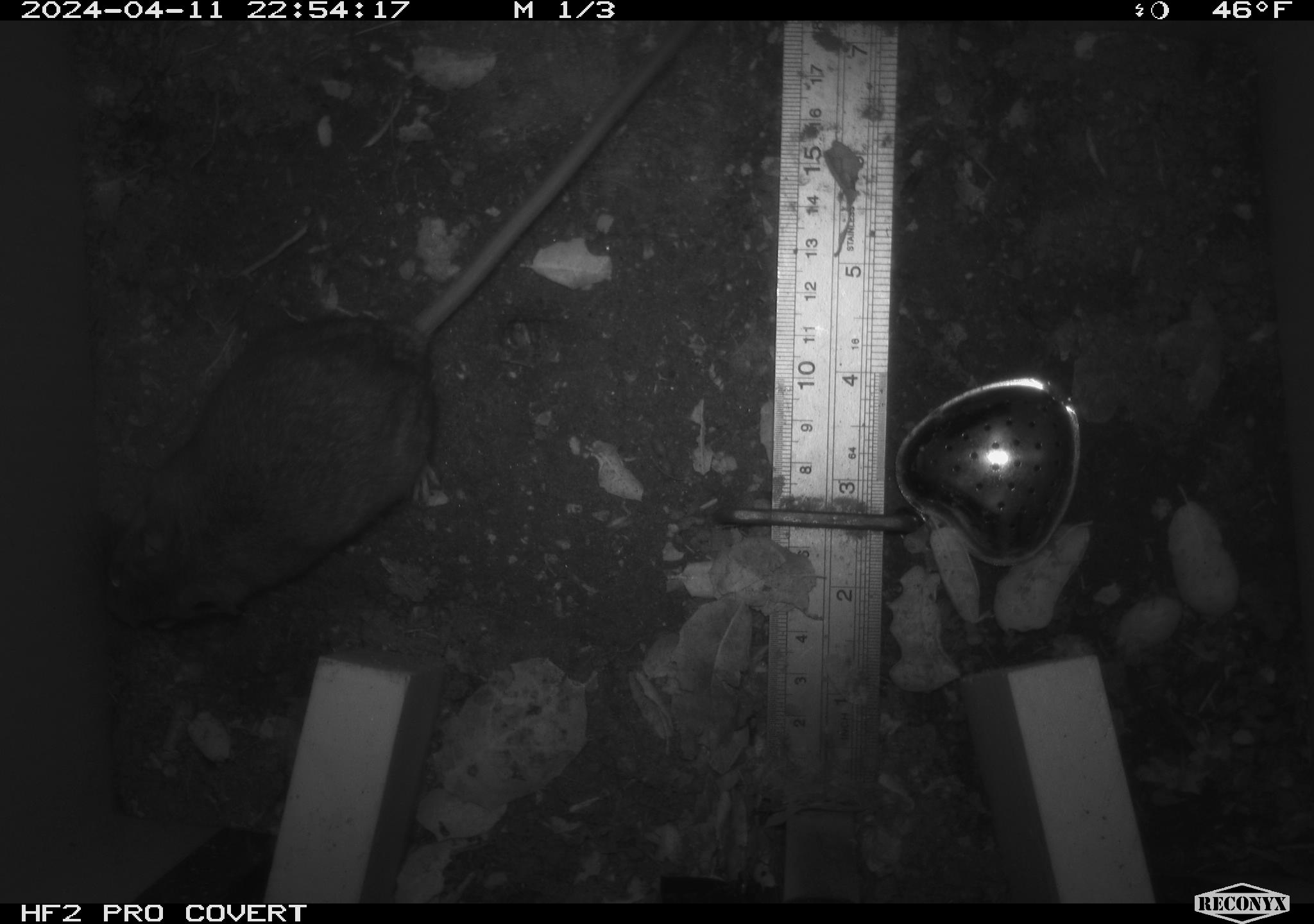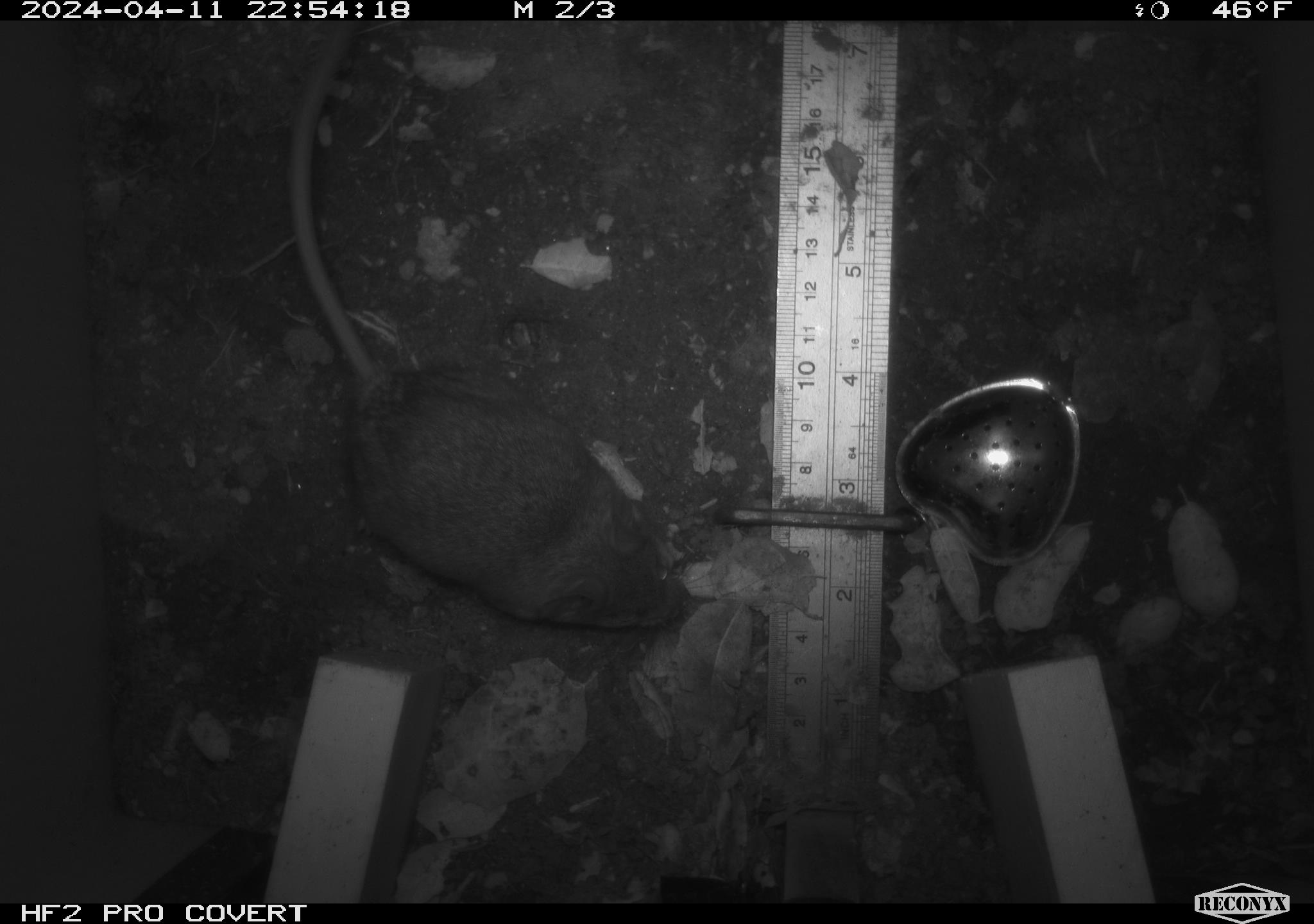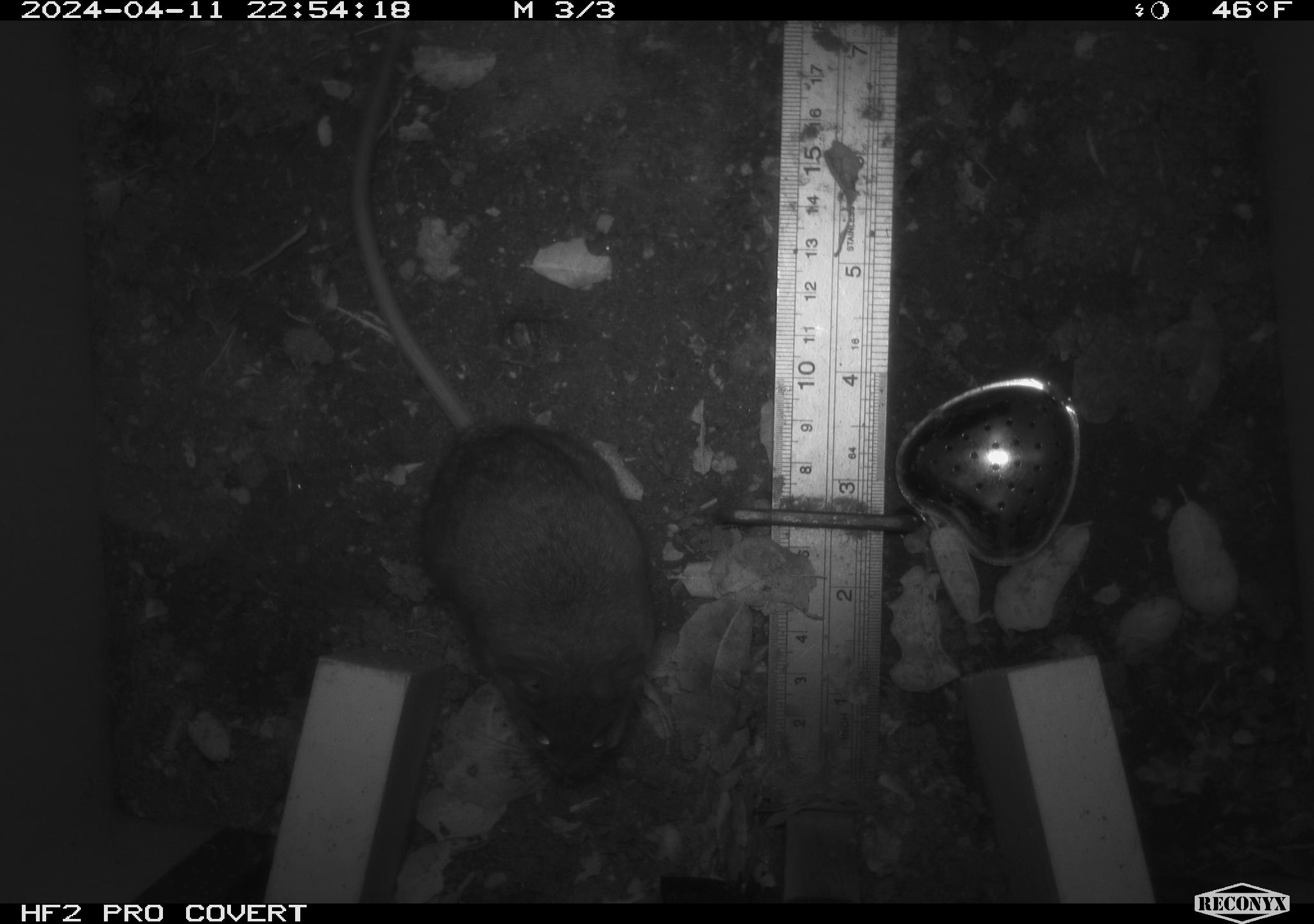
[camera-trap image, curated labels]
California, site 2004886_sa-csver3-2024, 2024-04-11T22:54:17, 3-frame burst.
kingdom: Animalia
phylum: Chordata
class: Mammalia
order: Rodentia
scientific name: Rodentia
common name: rodent